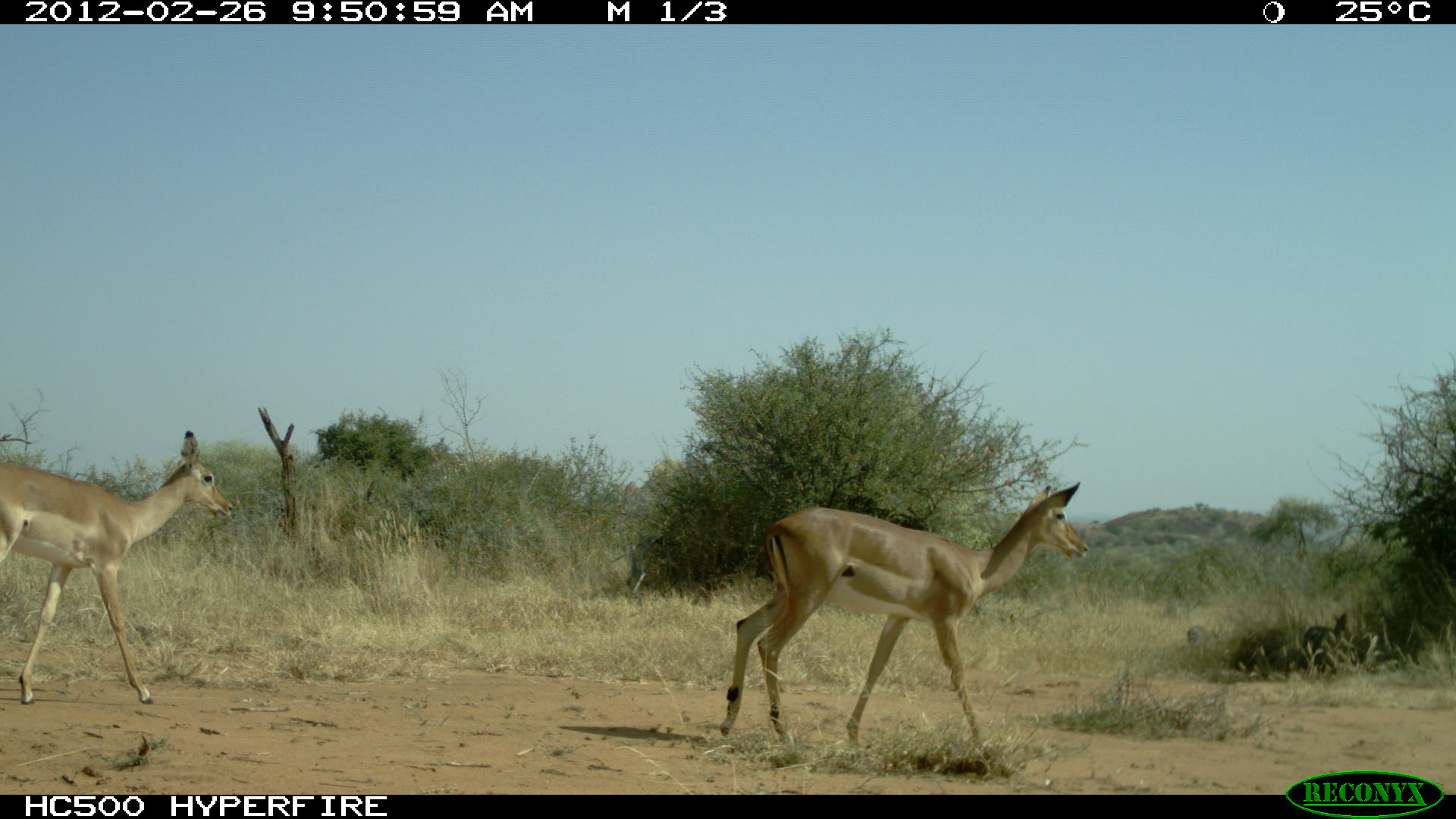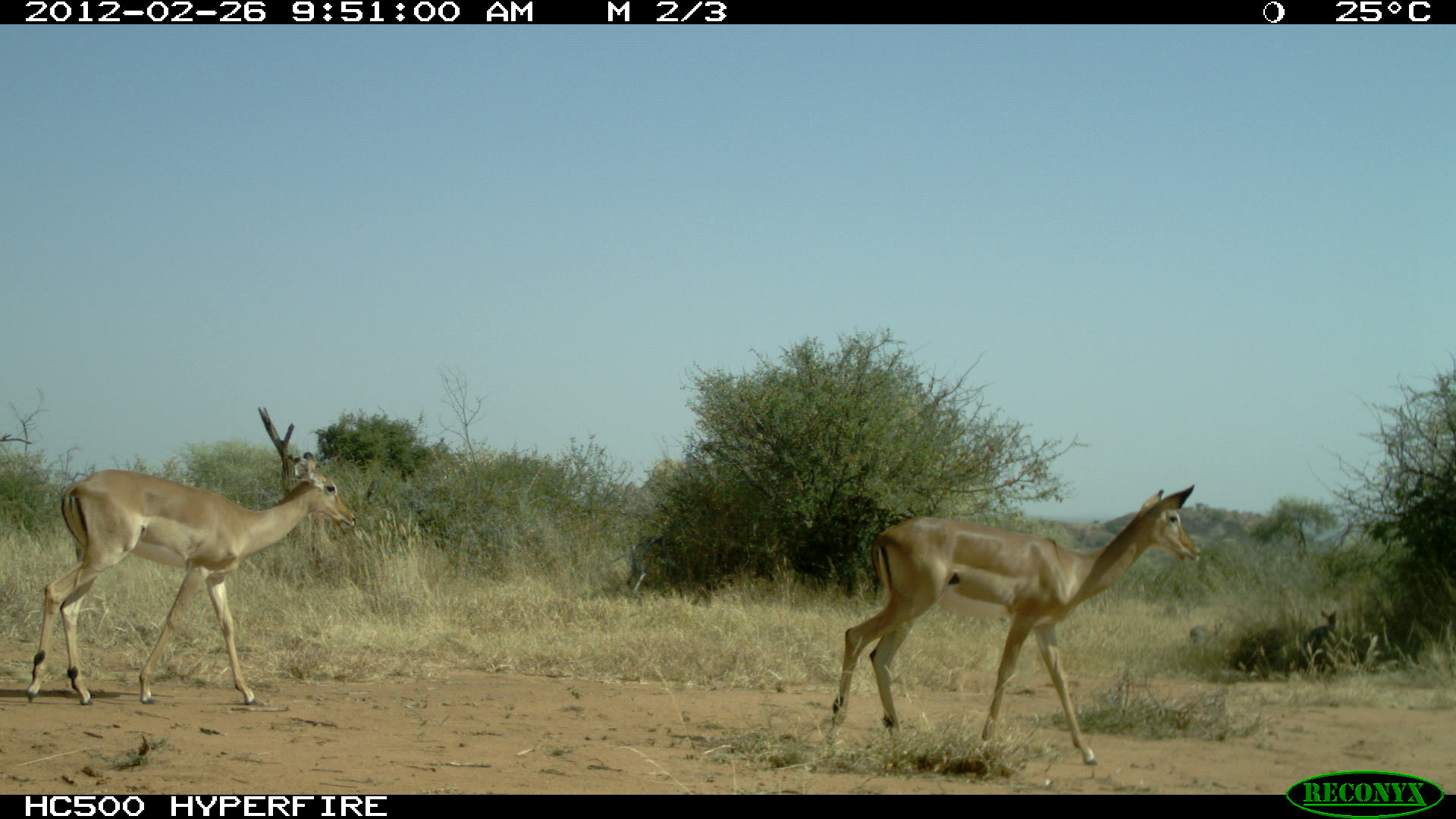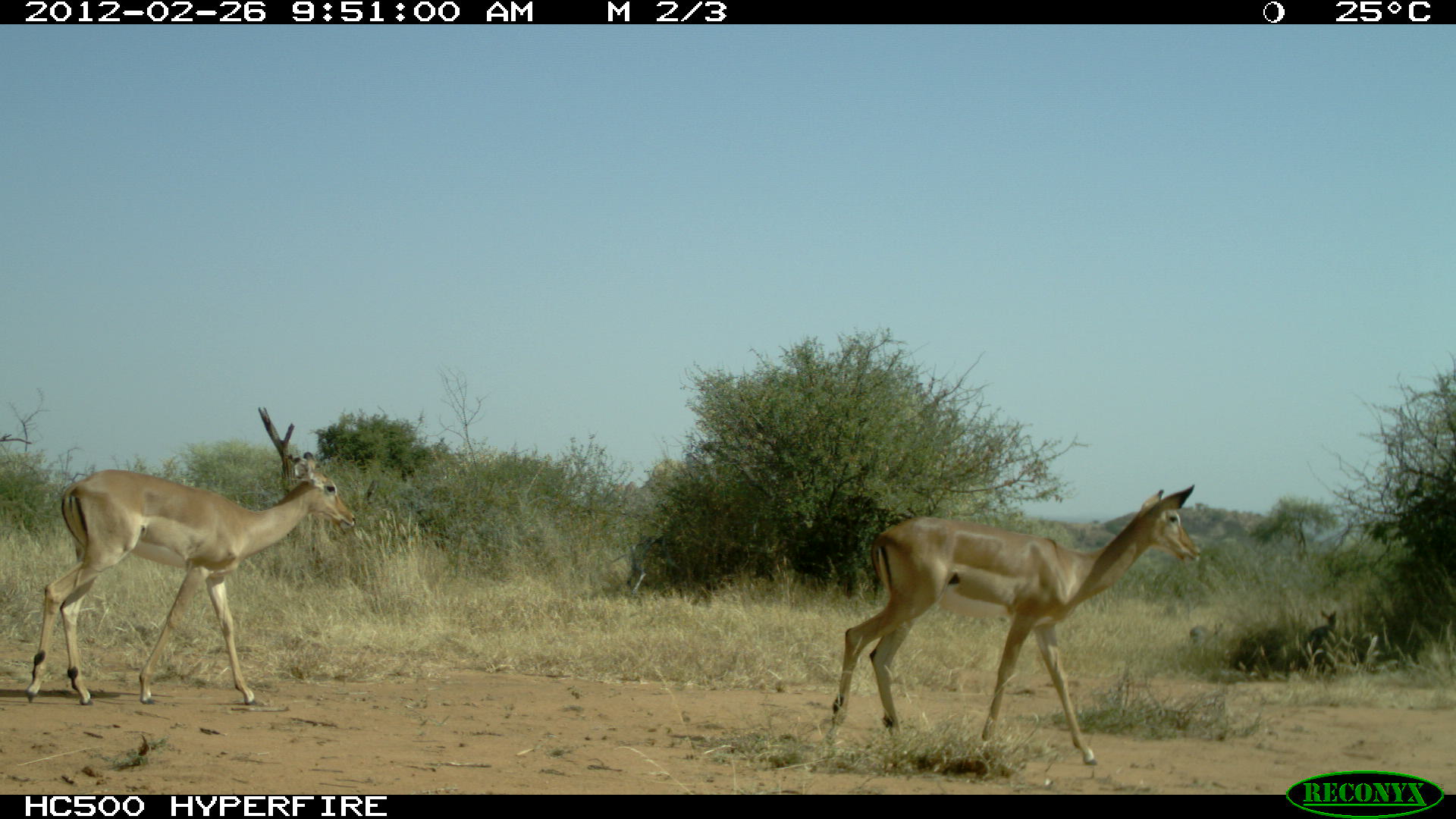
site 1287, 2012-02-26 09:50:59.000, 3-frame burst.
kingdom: Animalia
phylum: Chordata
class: Mammalia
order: Artiodactyla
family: Bovidae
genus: Madoqua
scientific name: Madoqua guentheri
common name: günther's dik-dik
Madoqua guentheri (günther's dik-dik), count 2.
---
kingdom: Animalia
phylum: Chordata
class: Mammalia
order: Artiodactyla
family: Bovidae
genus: Aepyceros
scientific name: Aepyceros melampus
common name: impala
Aepyceros melampus (impala), count 2.